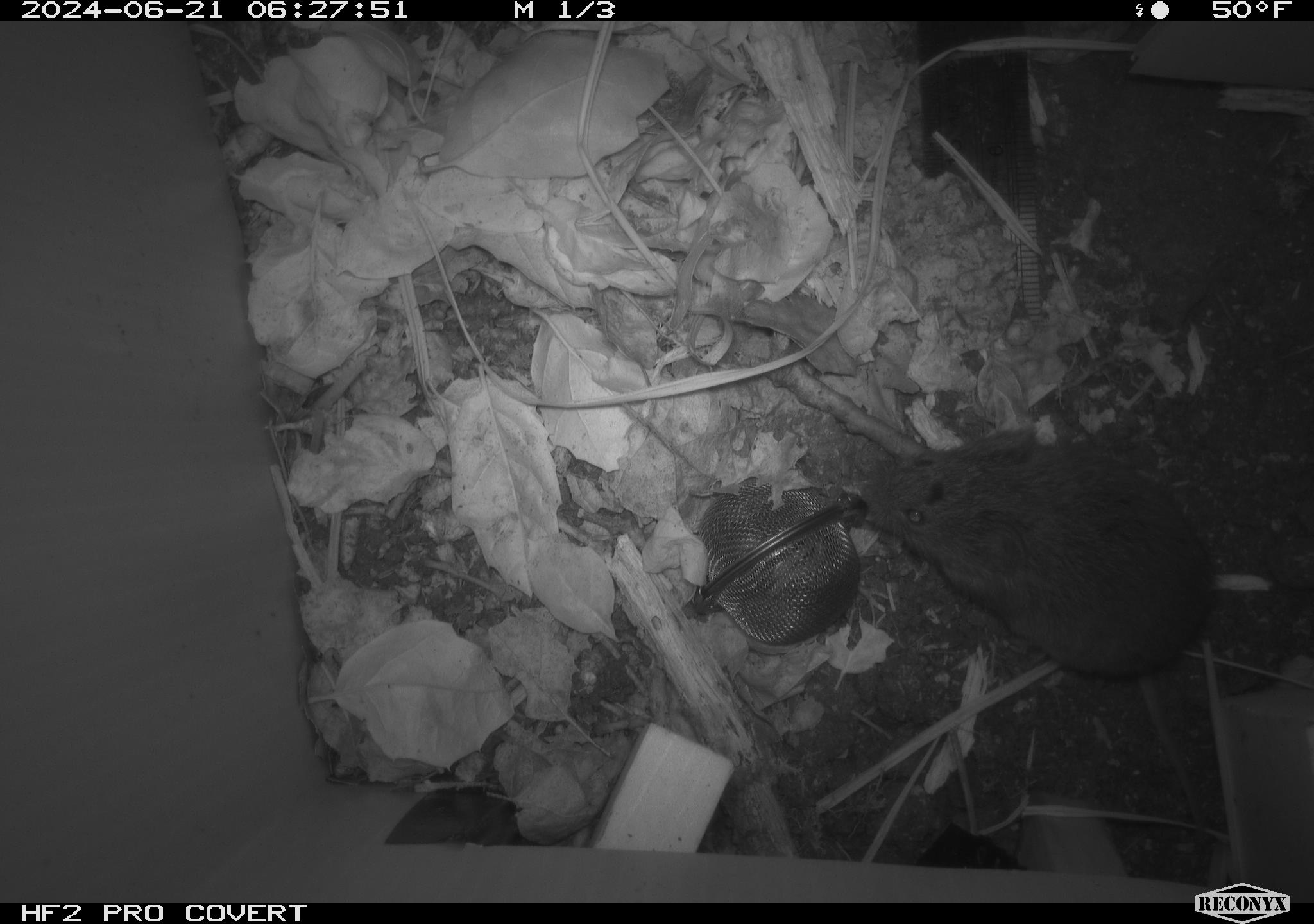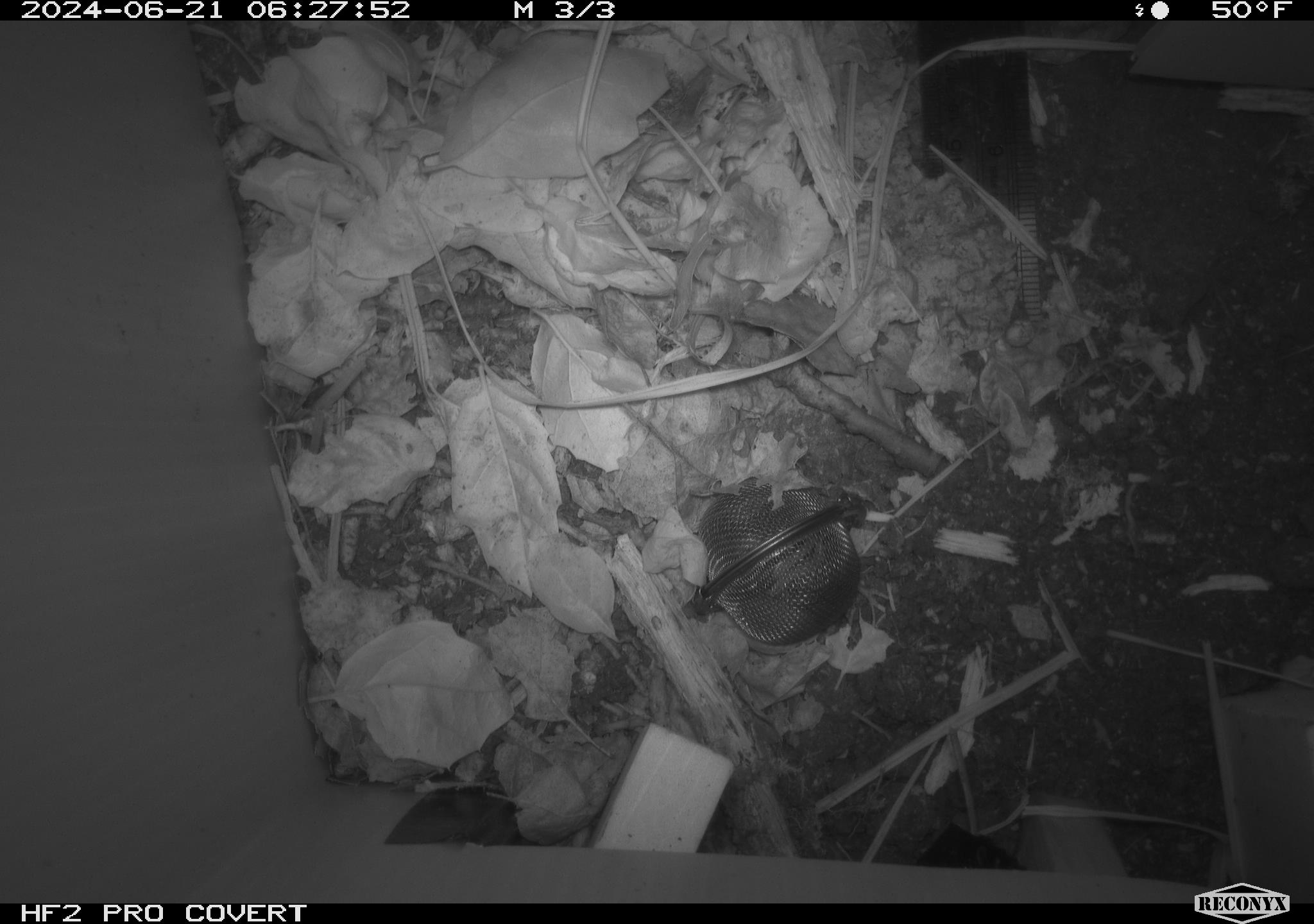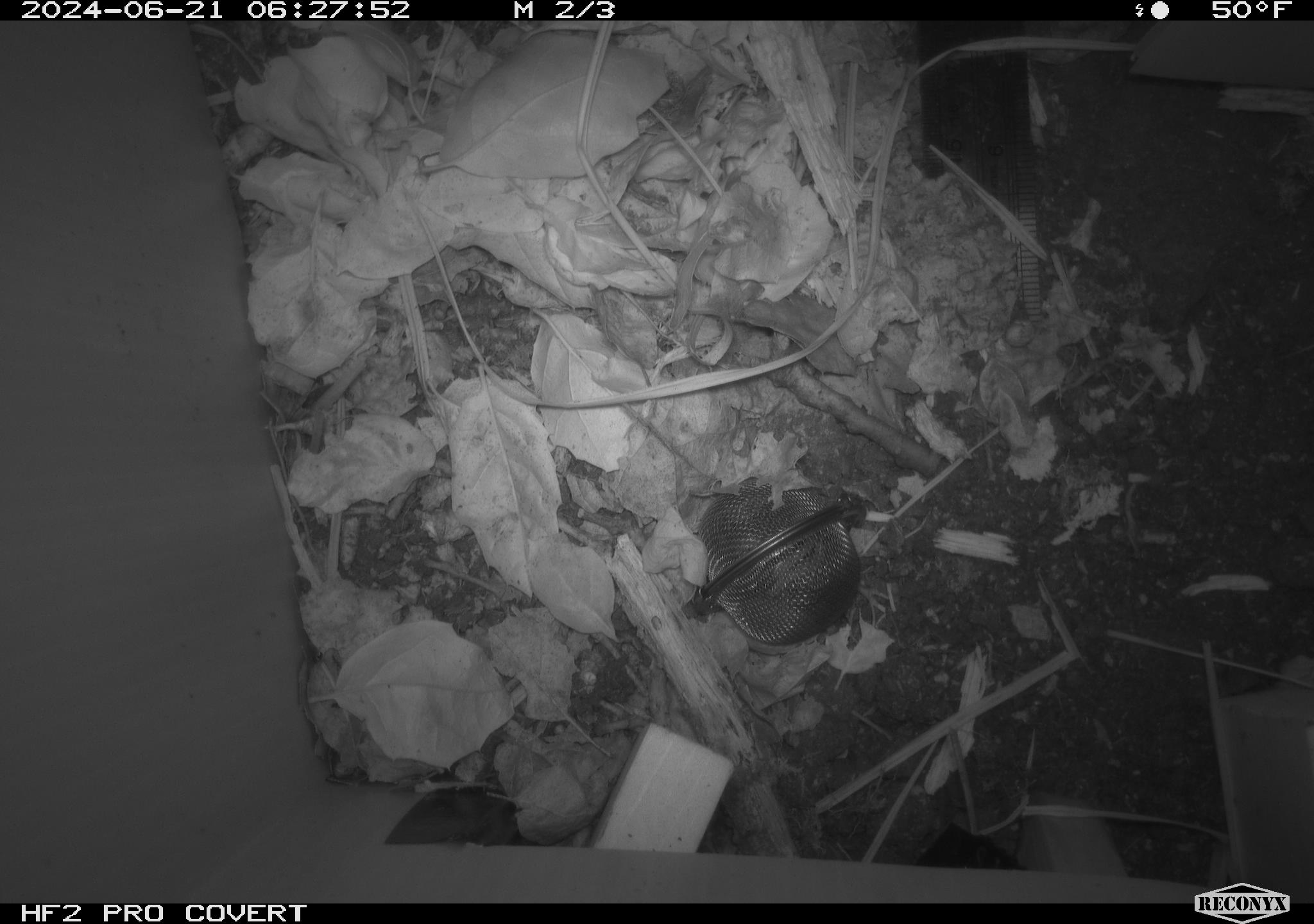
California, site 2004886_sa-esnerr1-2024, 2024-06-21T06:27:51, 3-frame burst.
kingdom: Animalia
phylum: Chordata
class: Mammalia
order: Rodentia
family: Cricetidae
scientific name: Cricetidae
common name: hamsters, voles, lemmings, and allies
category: cricetidae family